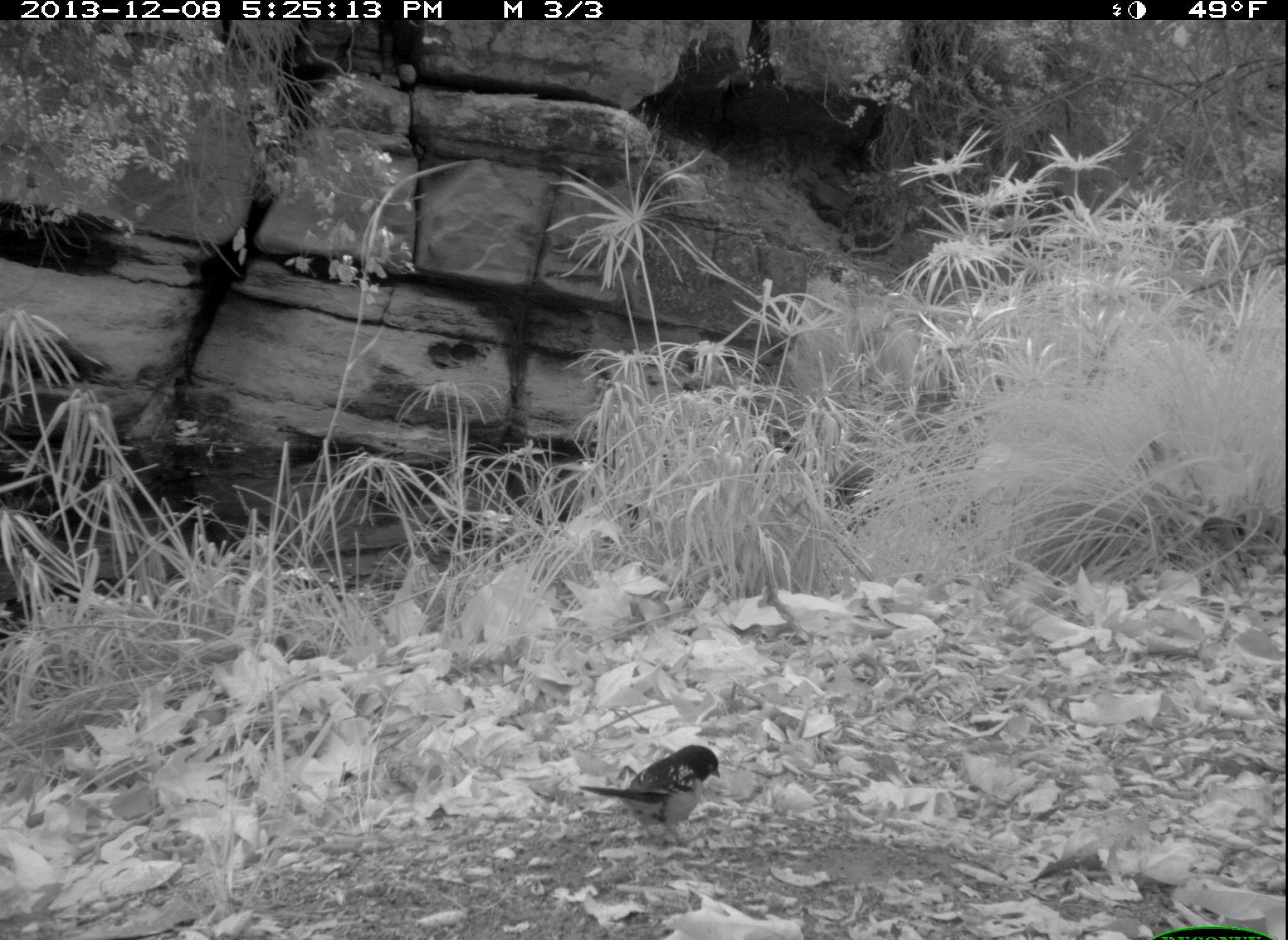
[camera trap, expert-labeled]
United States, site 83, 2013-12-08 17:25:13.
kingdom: Animalia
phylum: Chordata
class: Aves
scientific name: Aves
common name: bird